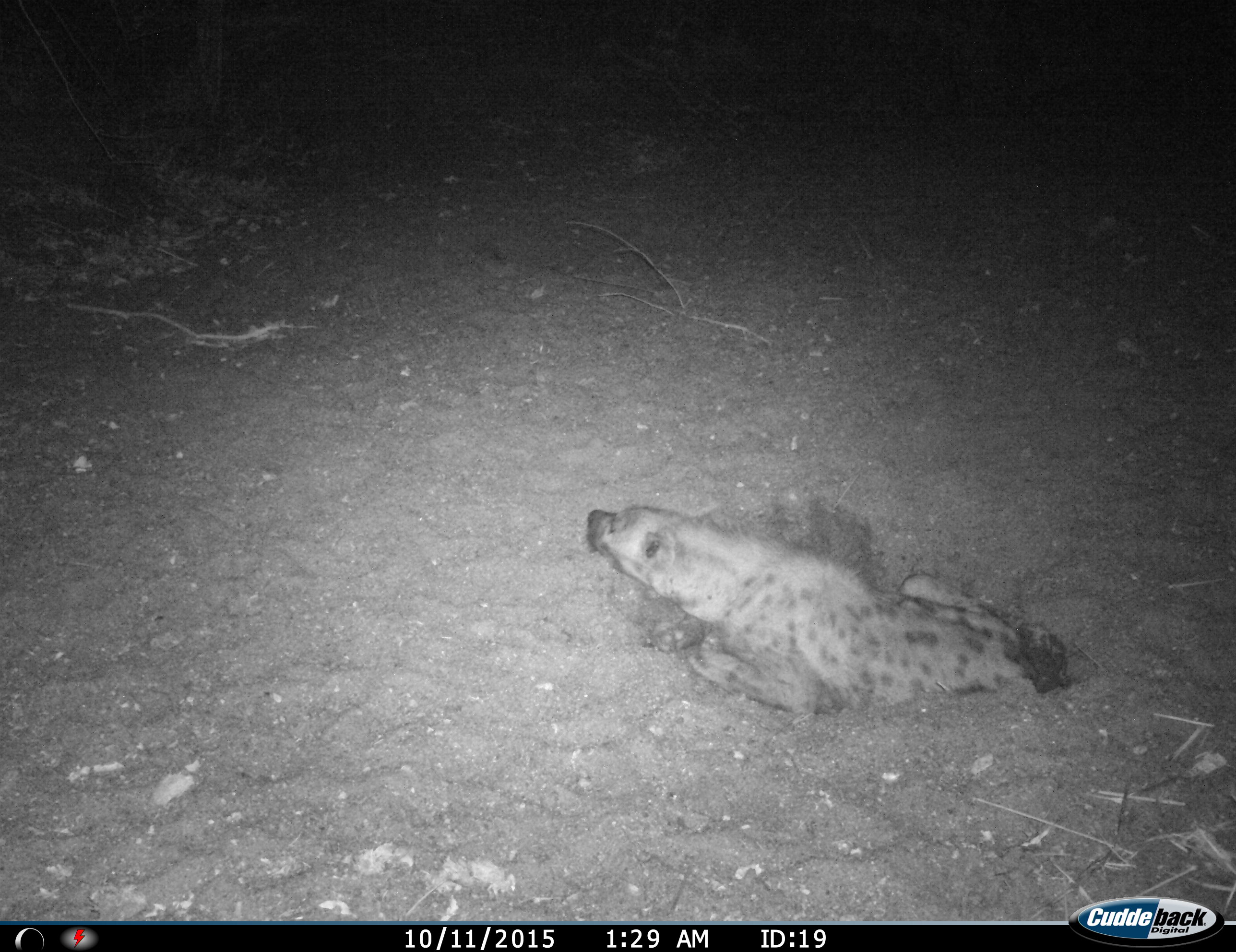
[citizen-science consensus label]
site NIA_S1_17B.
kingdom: Animalia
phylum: Chordata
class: Mammalia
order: Carnivora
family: Hyaenidae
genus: Crocuta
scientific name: Crocuta crocuta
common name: spotted hyena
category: hyenaspotted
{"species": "hyenaspotted (spotted hyena) (Crocuta crocuta)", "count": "1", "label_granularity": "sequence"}